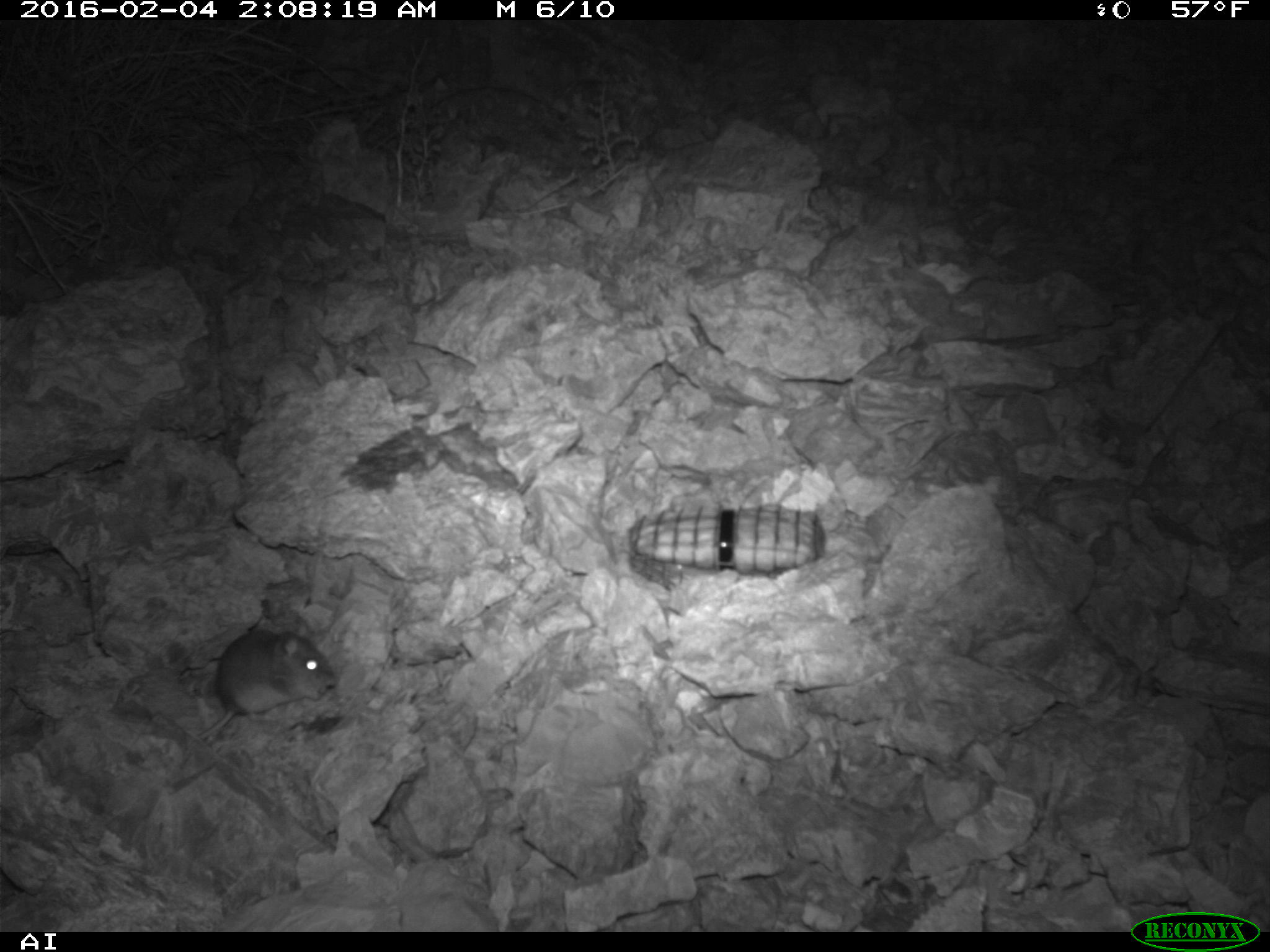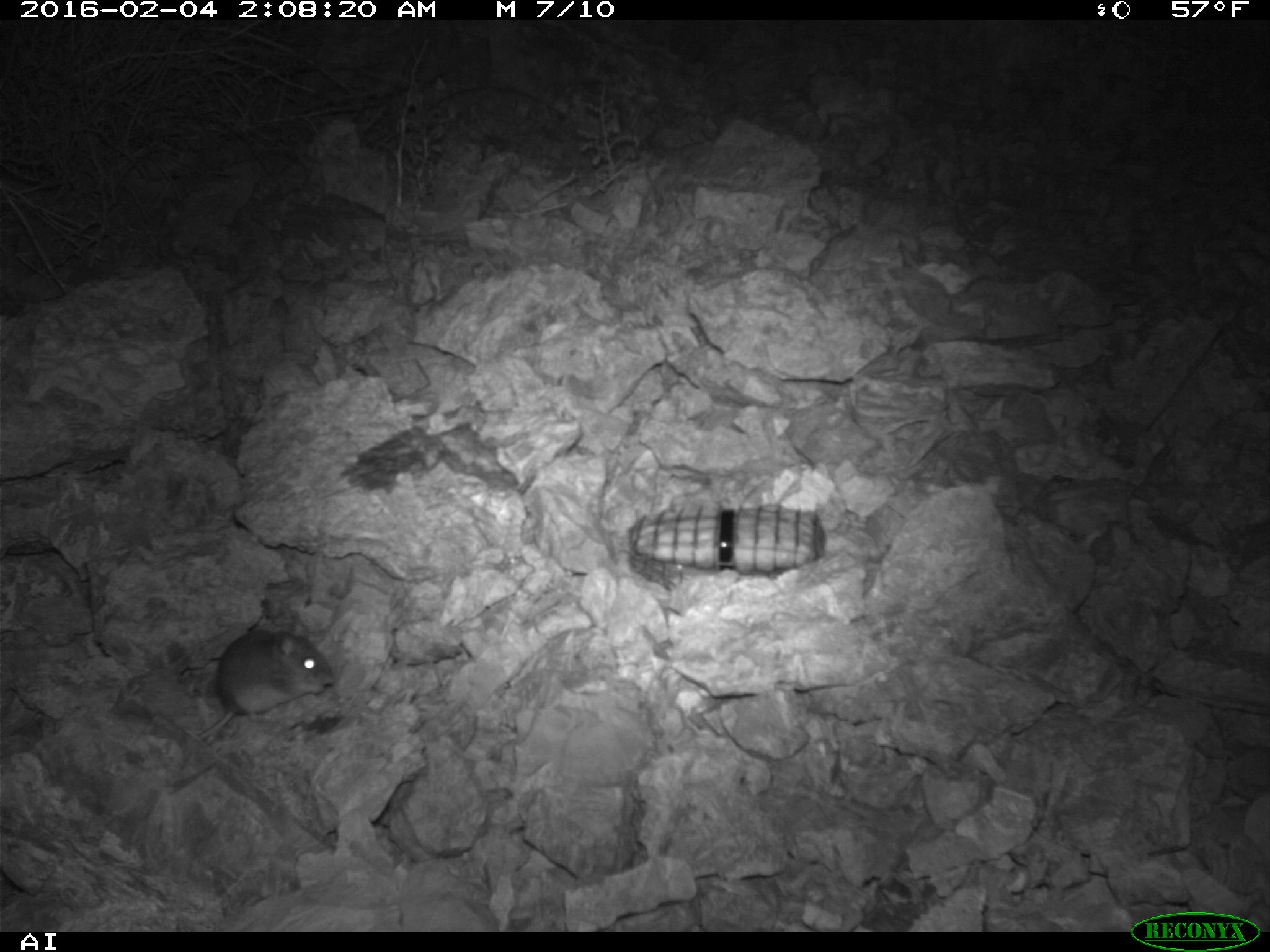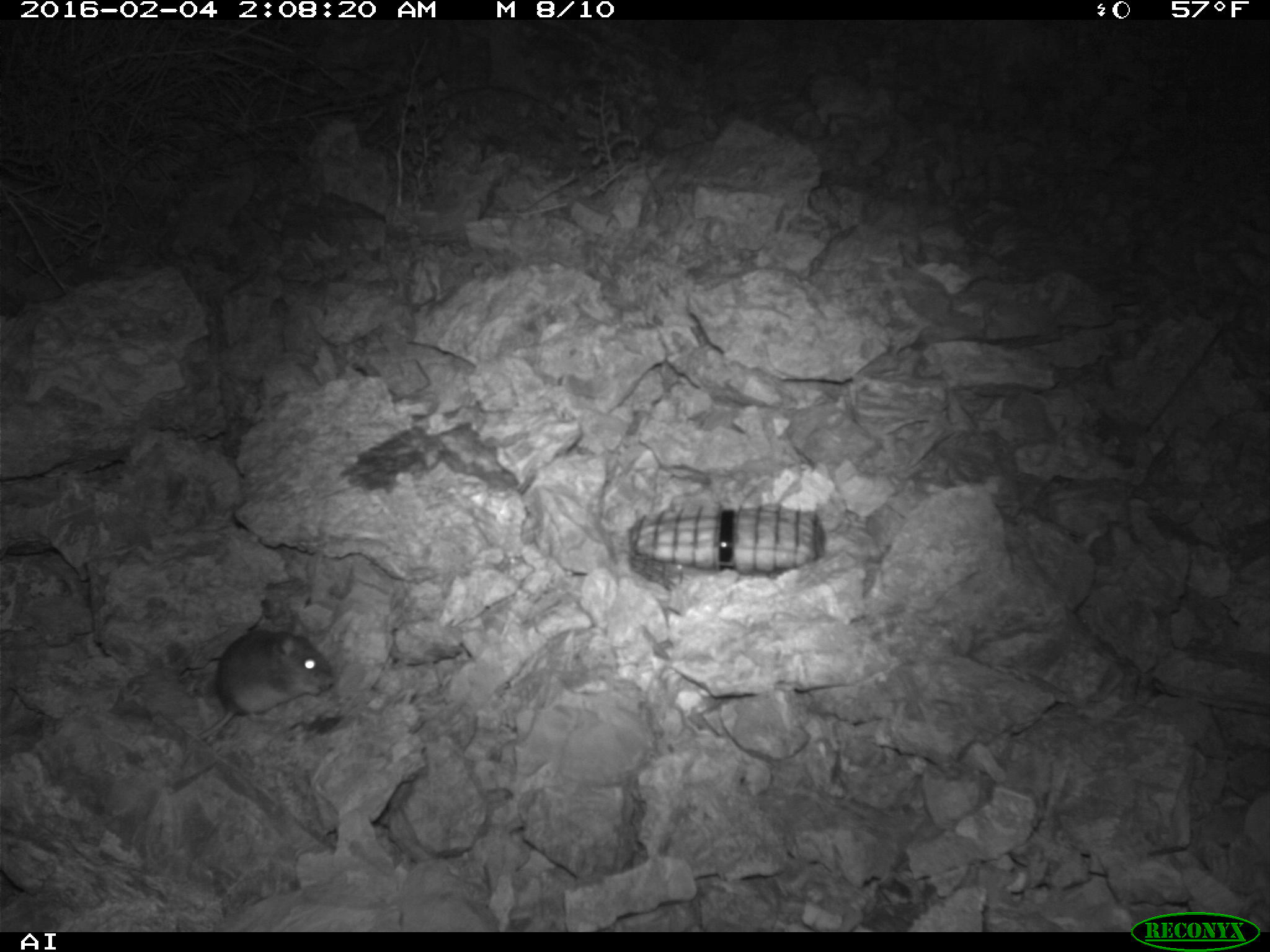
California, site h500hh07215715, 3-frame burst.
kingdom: Animalia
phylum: Chordata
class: Mammalia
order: Rodentia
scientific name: Rodentia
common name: rodent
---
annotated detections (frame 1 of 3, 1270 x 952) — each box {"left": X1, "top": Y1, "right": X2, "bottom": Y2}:
rodent: {"left": 195, "top": 625, "right": 336, "bottom": 742}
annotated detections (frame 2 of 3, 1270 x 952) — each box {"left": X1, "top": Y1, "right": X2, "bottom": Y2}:
rodent: {"left": 198, "top": 618, "right": 333, "bottom": 737}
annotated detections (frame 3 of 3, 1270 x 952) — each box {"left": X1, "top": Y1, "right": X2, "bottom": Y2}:
rodent: {"left": 198, "top": 618, "right": 333, "bottom": 737}